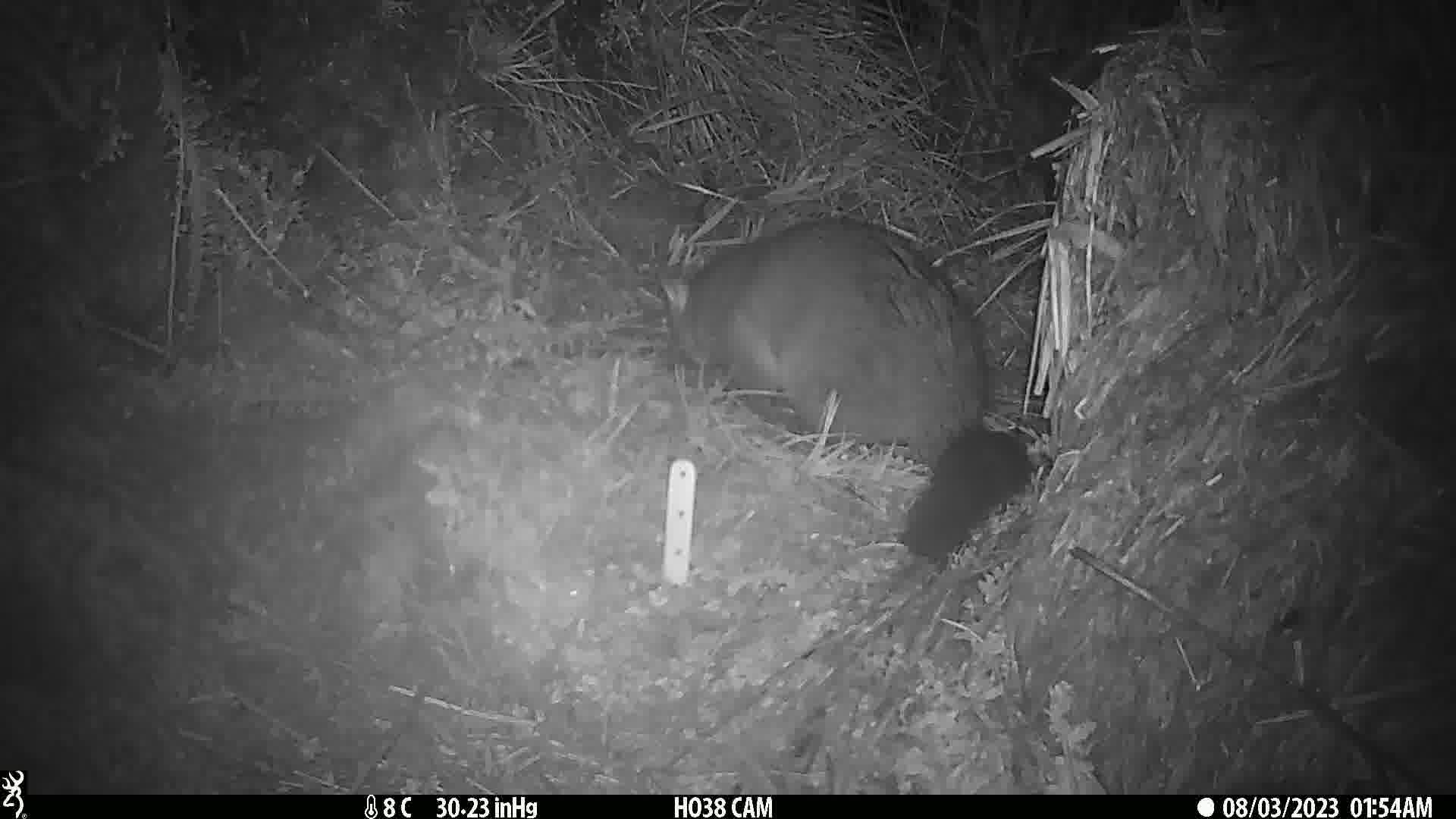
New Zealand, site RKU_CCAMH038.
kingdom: Animalia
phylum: Chordata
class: Mammalia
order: Diprotodontia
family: Phalangeridae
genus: Trichosurus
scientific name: Trichosurus vulpecula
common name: common brushtail possum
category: possum